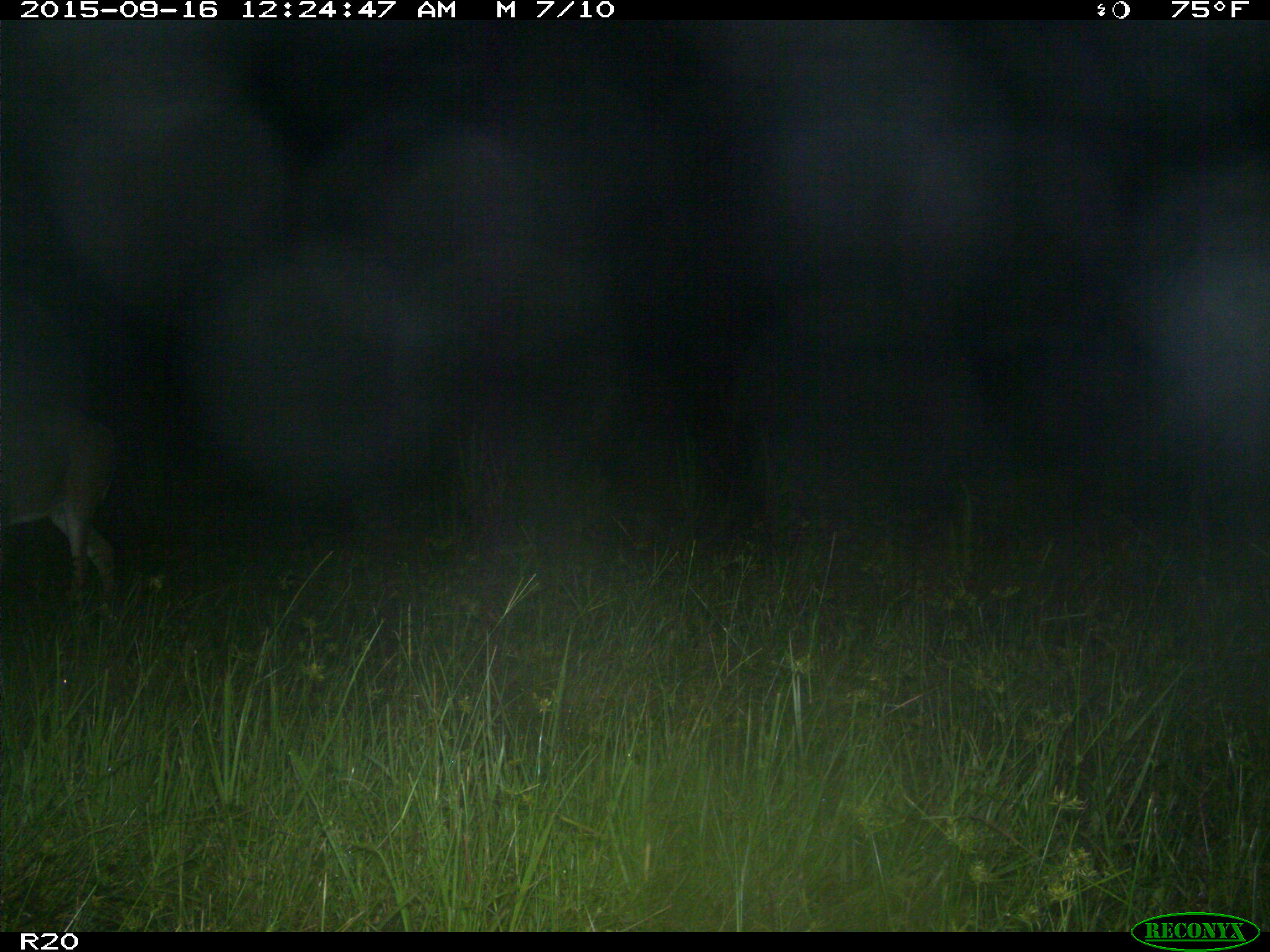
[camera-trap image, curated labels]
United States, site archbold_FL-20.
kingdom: Animalia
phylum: Chordata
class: Mammalia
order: Artiodactyla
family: Cervidae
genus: Odocoileus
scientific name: Odocoileus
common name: deer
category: unidentified deer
Unidentified deer (deer) (Odocoileus).